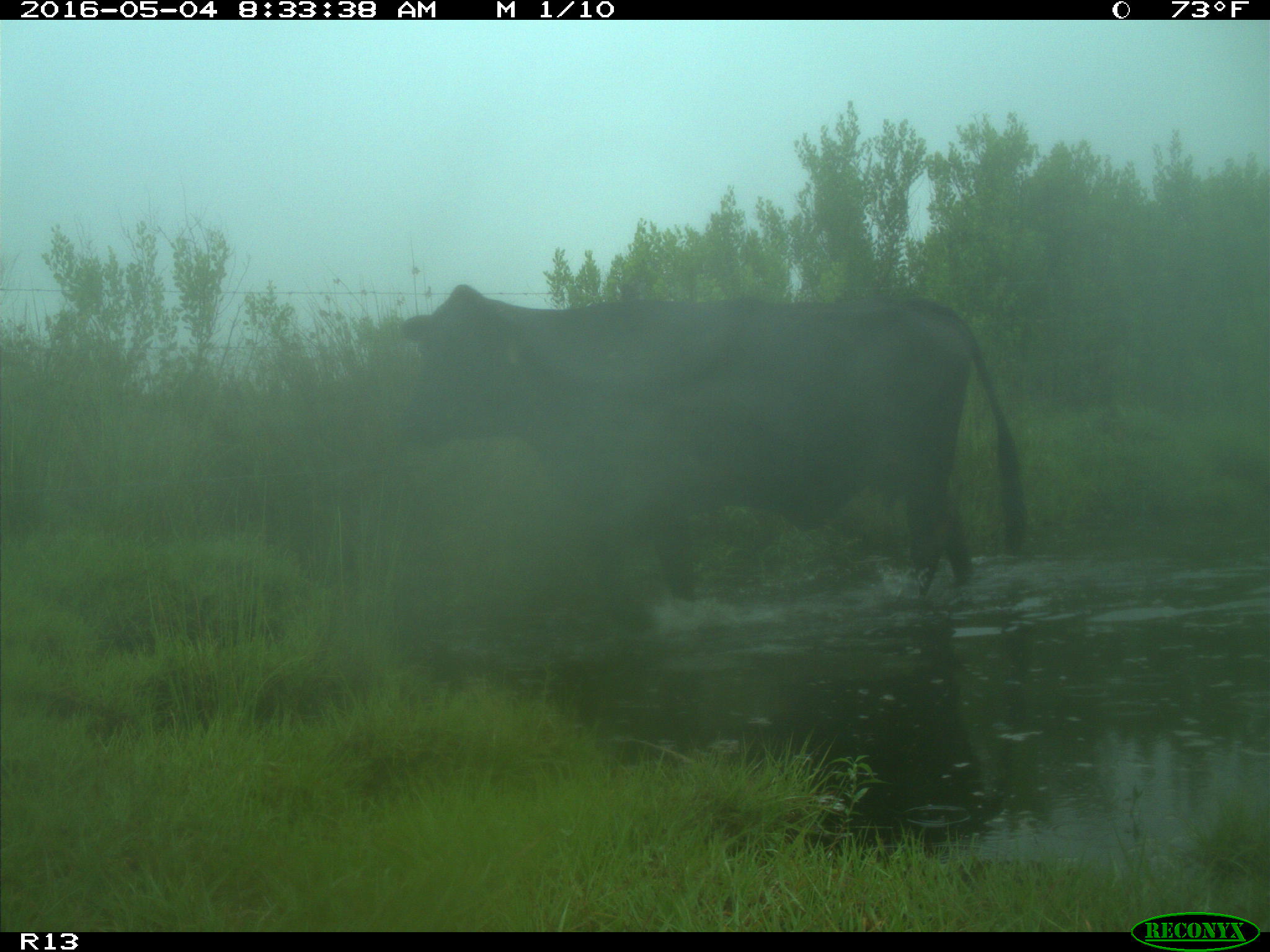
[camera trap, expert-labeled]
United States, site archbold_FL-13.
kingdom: Animalia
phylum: Chordata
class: Mammalia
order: Artiodactyla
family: Bovidae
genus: Bos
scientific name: Bos taurus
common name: domestic cow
Bos taurus (domestic cow).